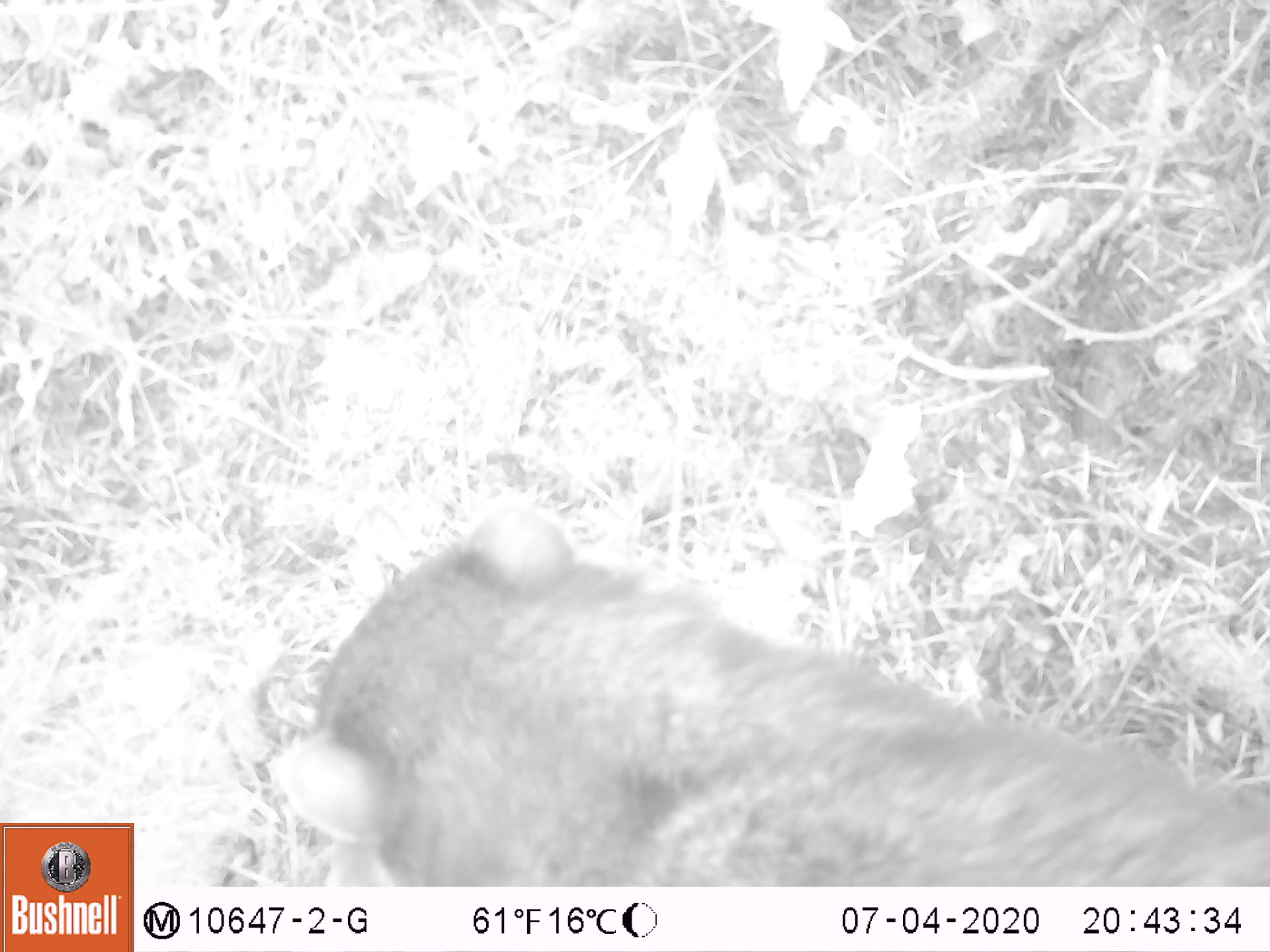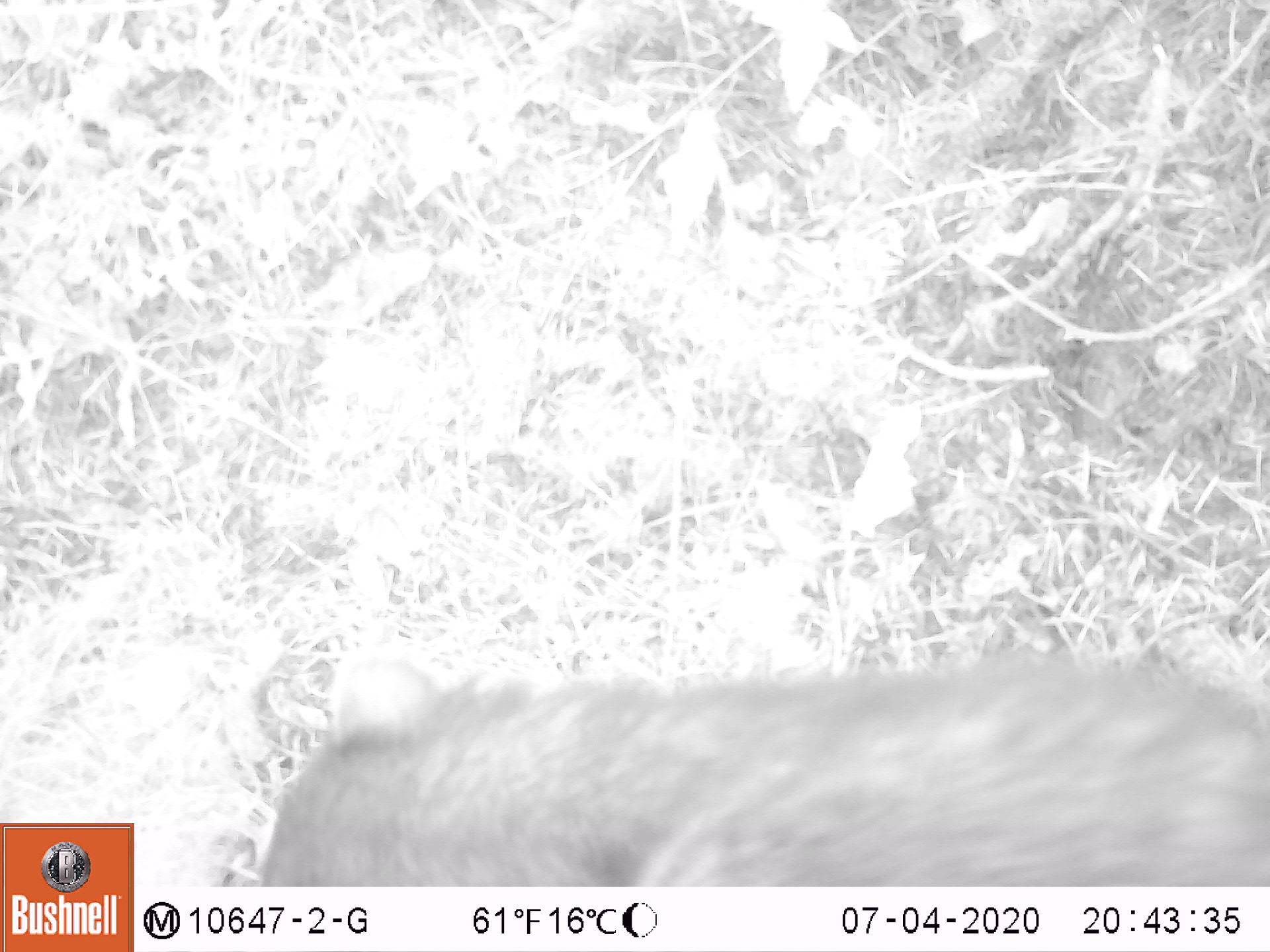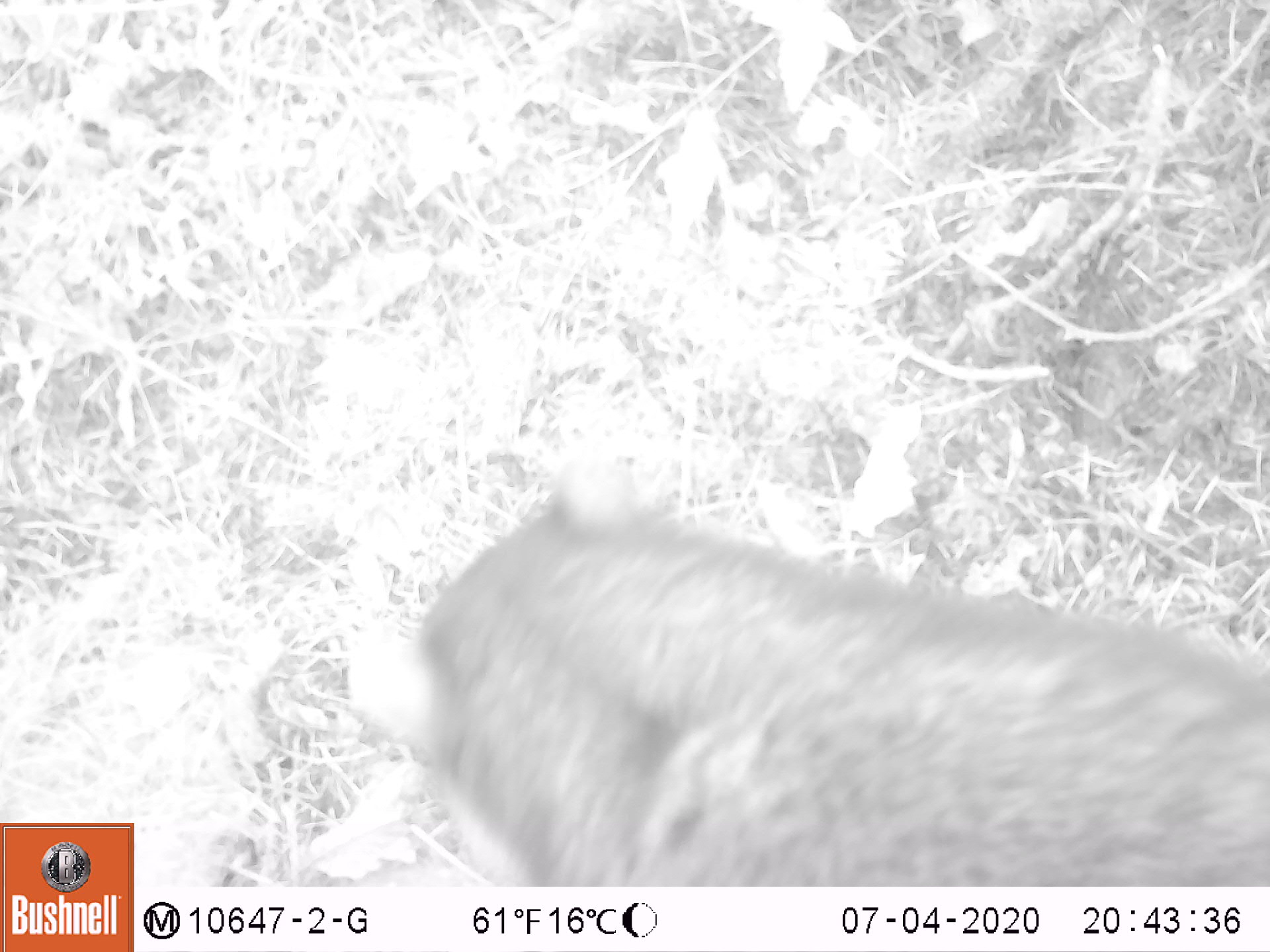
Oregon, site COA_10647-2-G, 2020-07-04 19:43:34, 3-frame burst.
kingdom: Animalia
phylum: Chordata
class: Mammalia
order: Carnivora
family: Procyonidae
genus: Procyon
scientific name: Procyon lotor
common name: northern raccoon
Northern raccoon (Procyon lotor).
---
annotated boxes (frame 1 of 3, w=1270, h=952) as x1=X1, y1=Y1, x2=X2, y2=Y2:
northern raccoon: x1=267, y1=492, x2=1266, y2=875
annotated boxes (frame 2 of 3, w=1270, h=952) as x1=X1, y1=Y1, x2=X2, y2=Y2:
northern raccoon: x1=225, y1=642, x2=1268, y2=878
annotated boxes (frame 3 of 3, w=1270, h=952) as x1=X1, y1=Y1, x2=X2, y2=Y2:
northern raccoon: x1=333, y1=452, x2=1268, y2=880